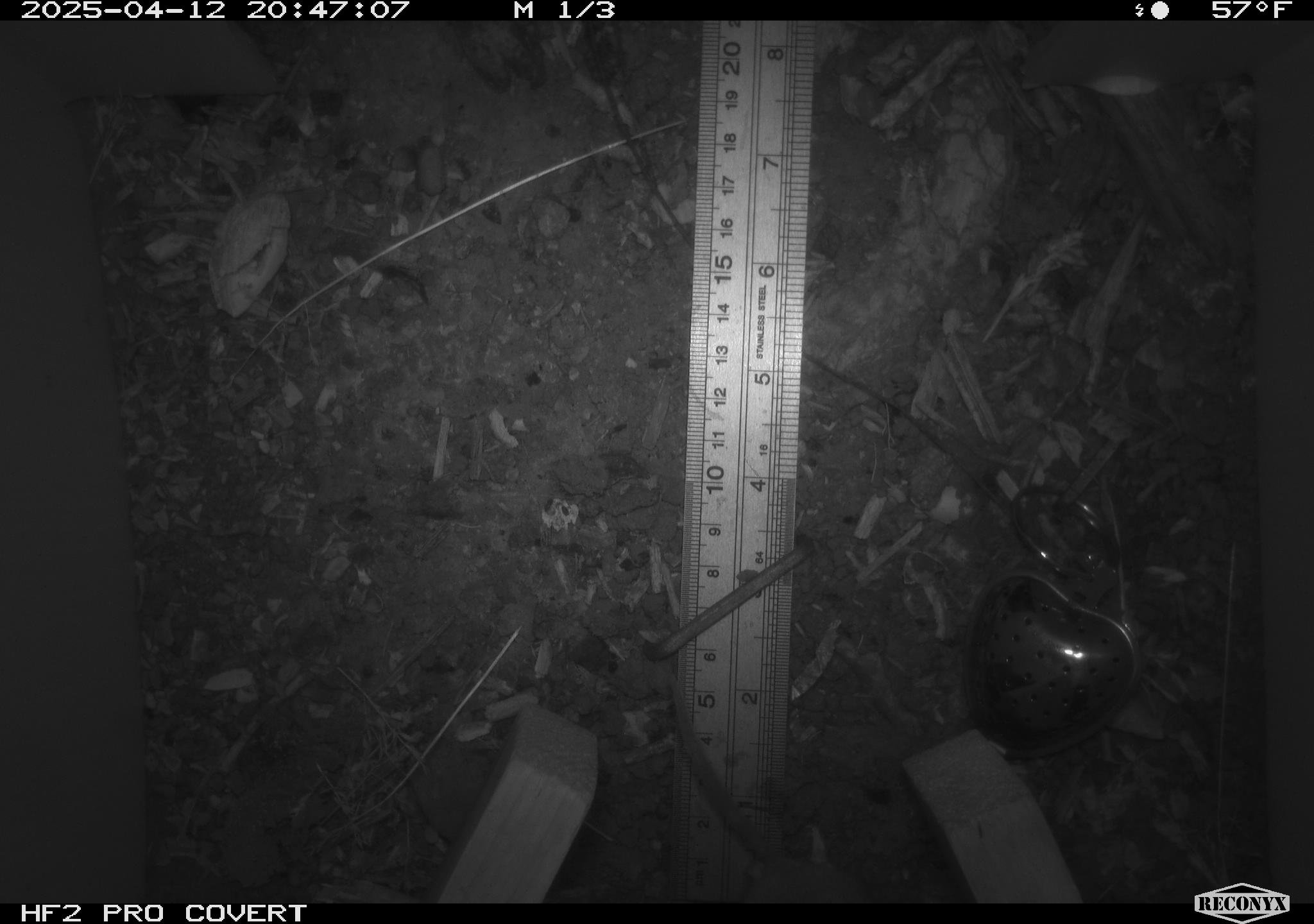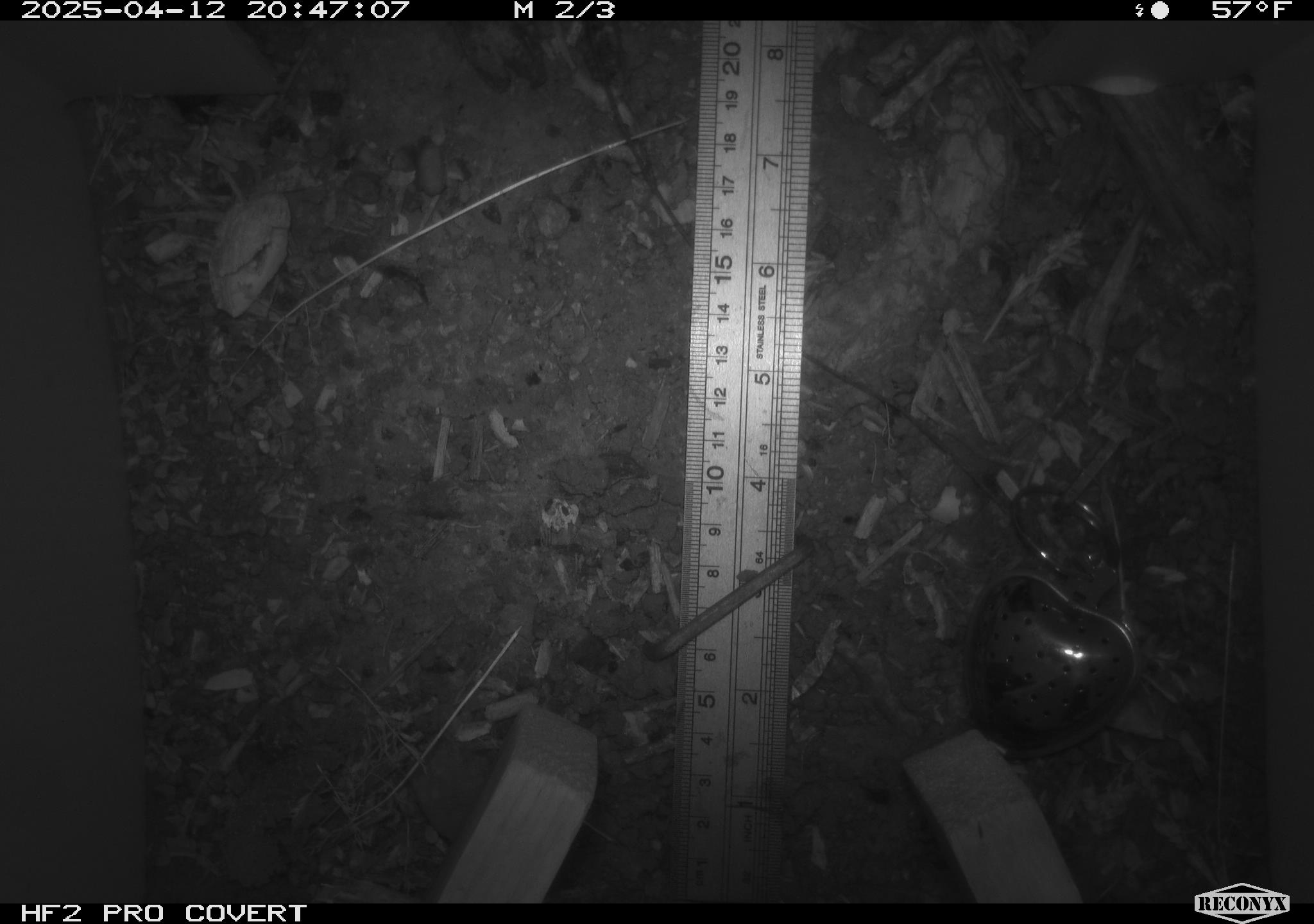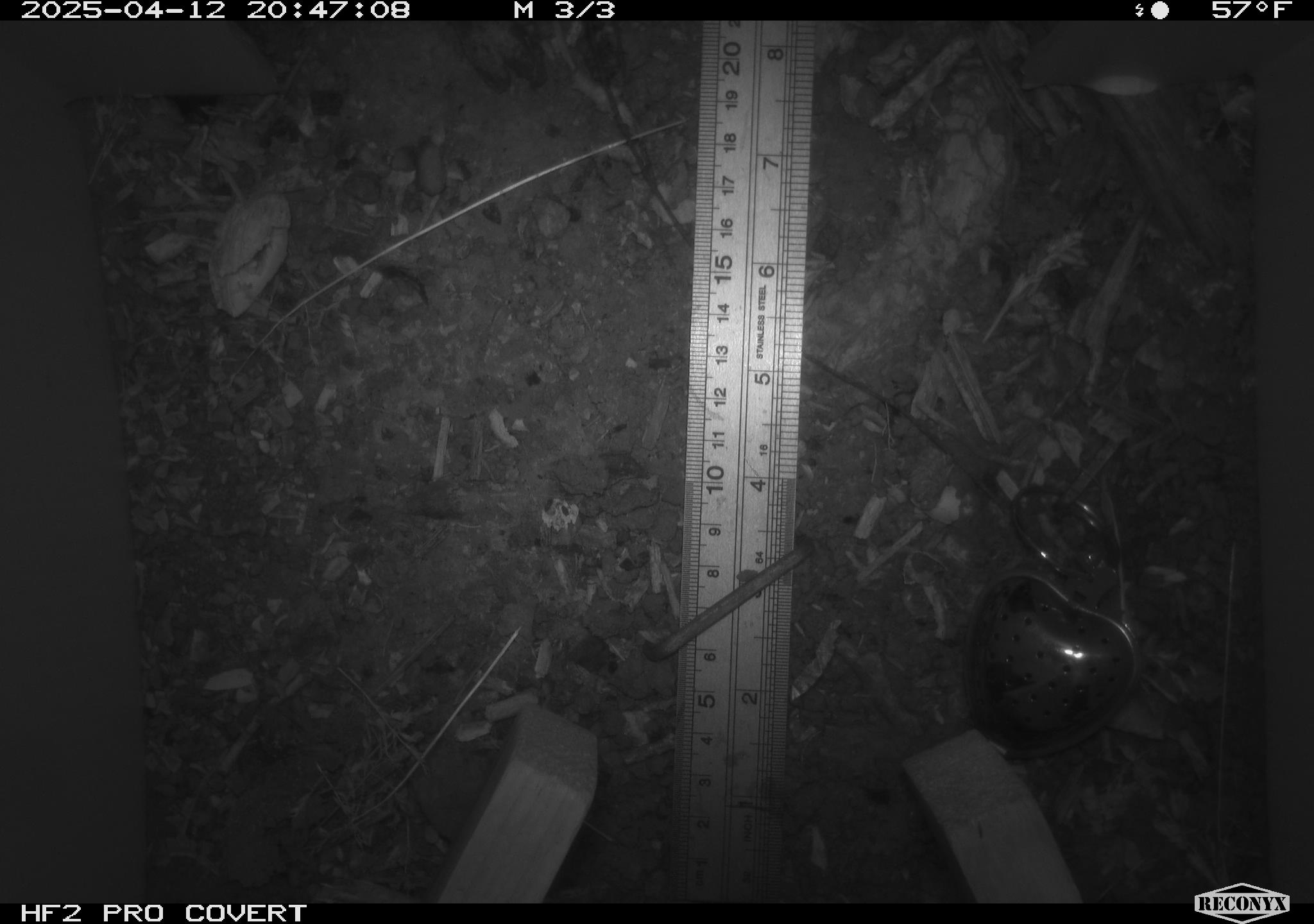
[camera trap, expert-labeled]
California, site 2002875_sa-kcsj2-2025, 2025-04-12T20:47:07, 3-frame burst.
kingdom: Animalia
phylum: Chordata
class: Mammalia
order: Rodentia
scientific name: Rodentia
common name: rodent